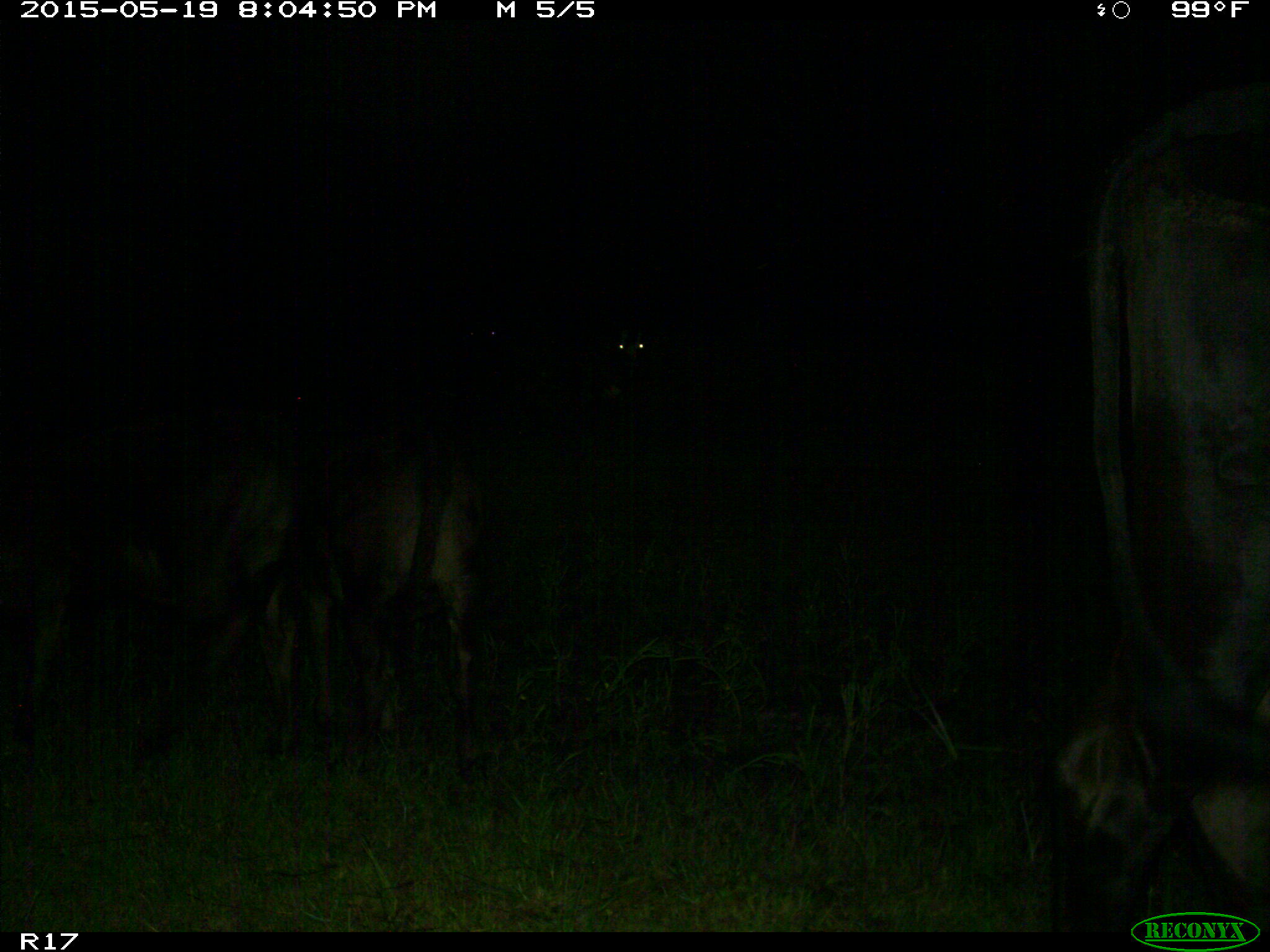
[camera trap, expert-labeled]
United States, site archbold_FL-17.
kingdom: Animalia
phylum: Chordata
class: Mammalia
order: Artiodactyla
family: Bovidae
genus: Bos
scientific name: Bos taurus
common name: domestic cow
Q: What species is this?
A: Bos taurus (domestic cow).